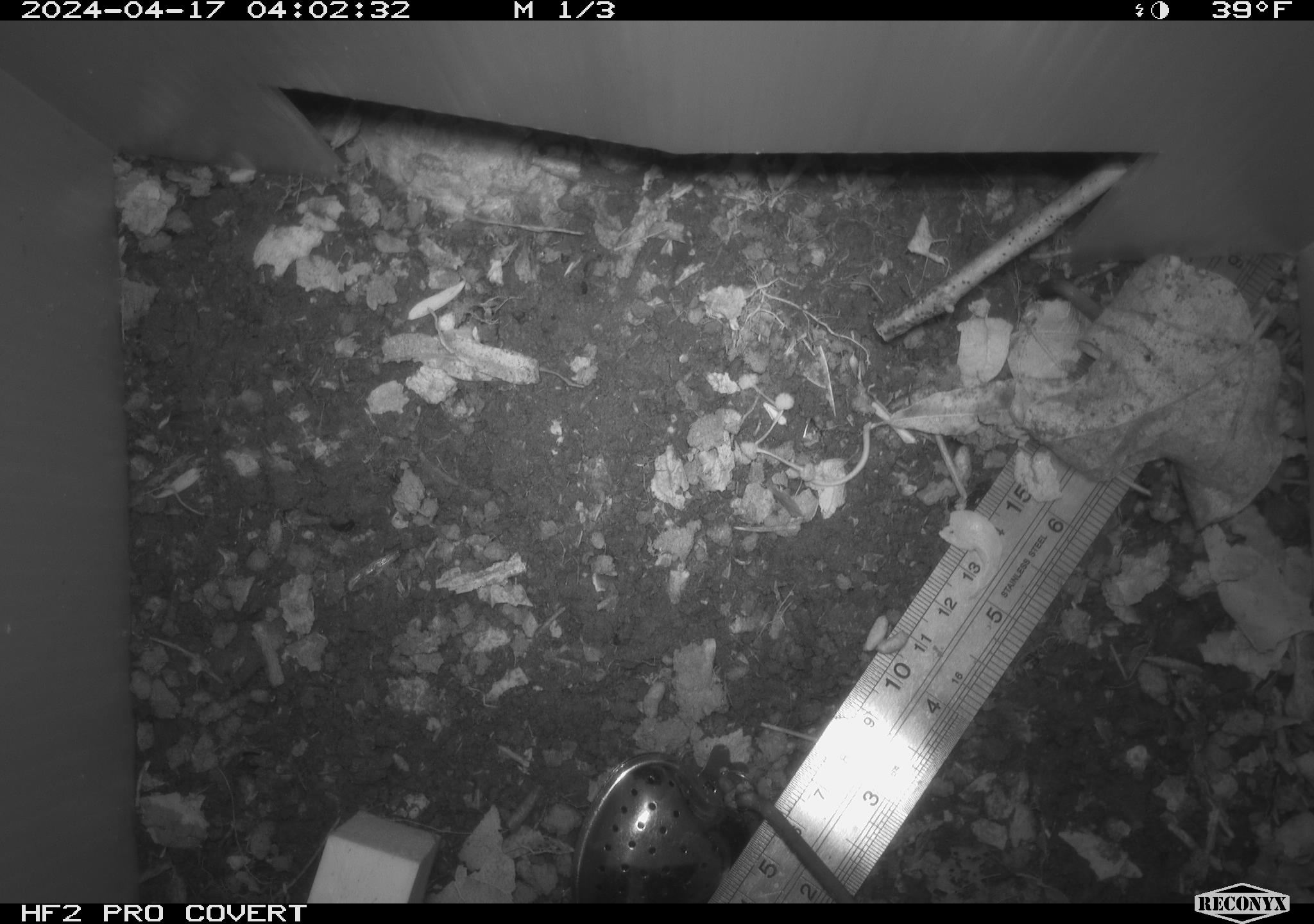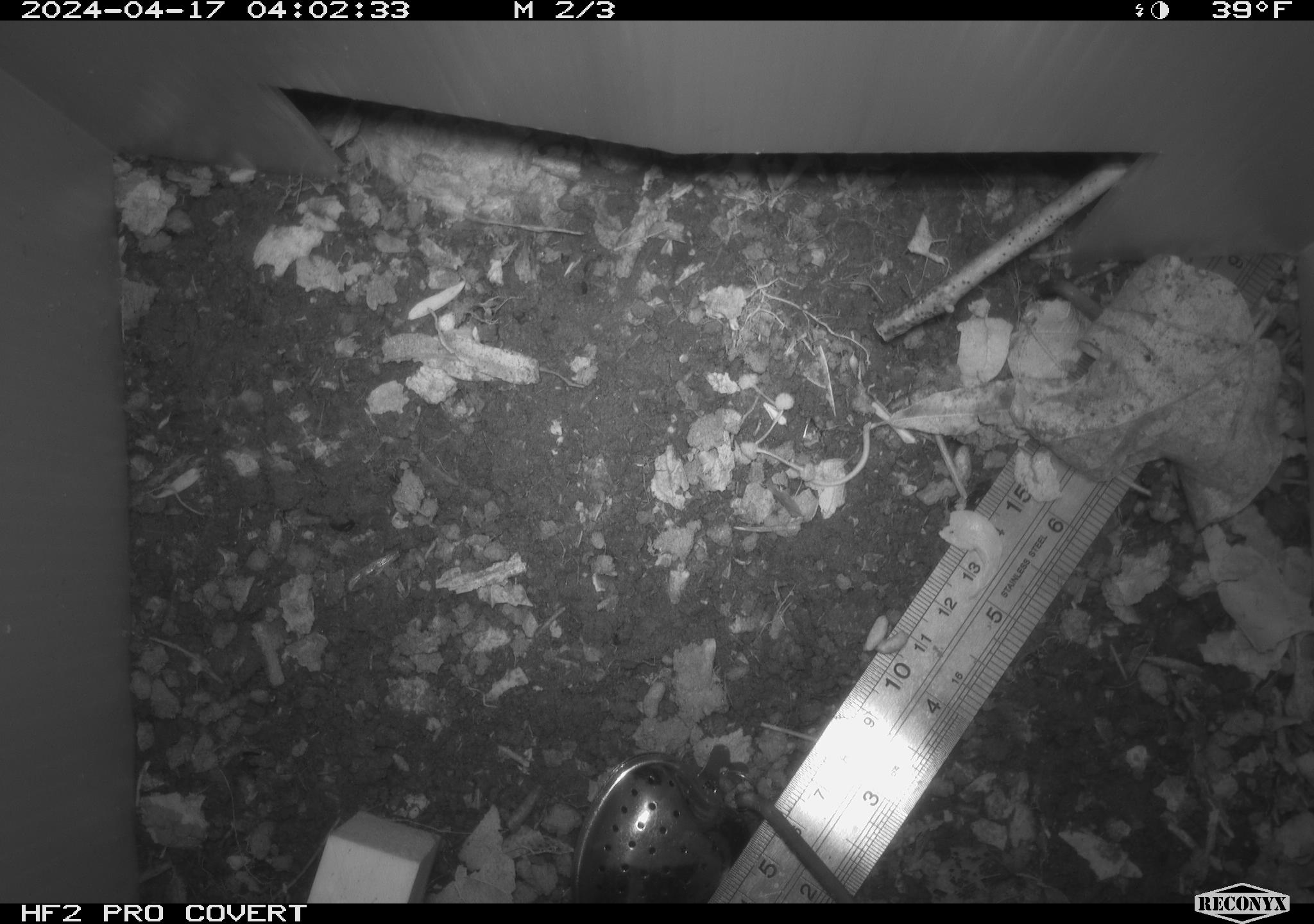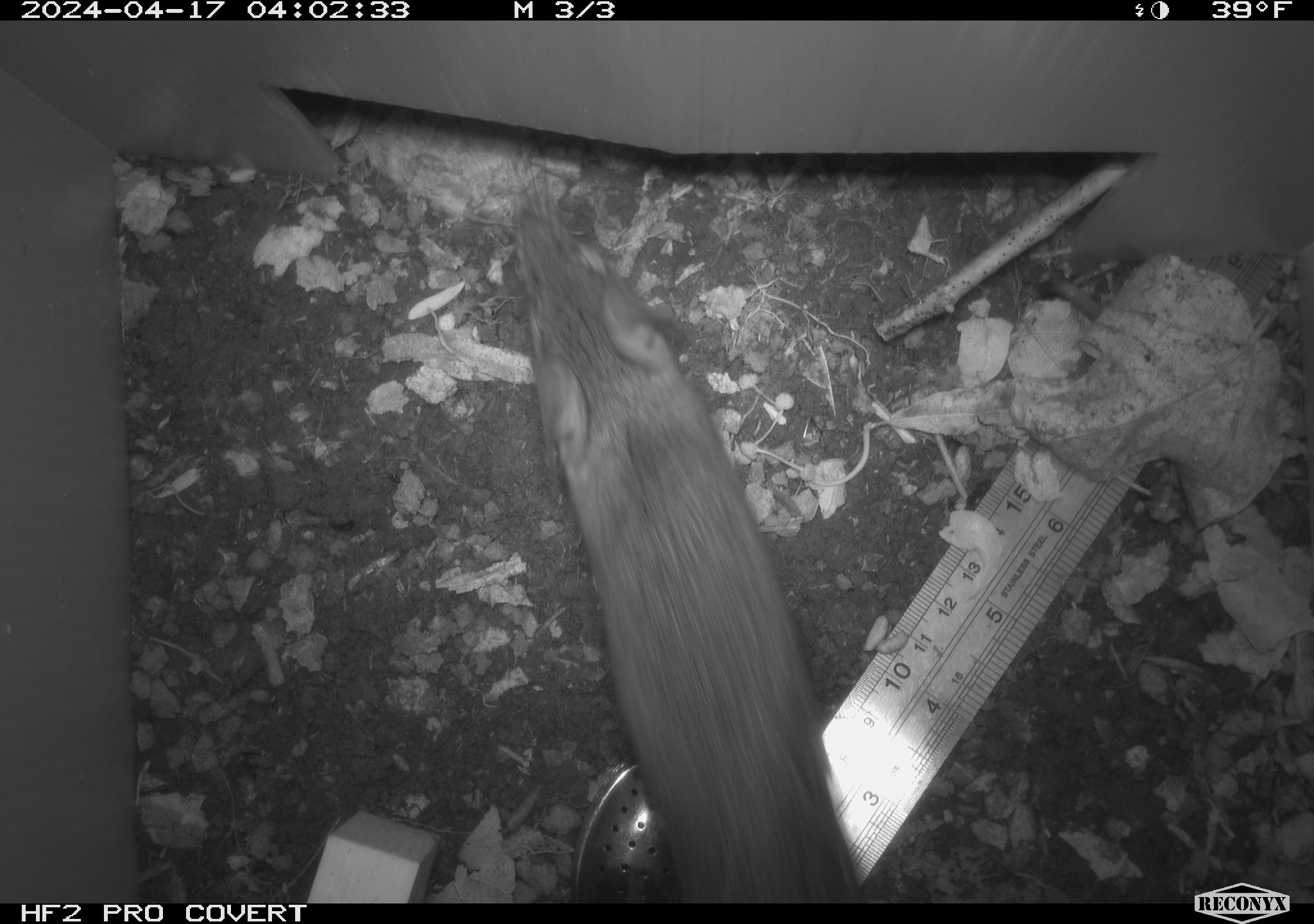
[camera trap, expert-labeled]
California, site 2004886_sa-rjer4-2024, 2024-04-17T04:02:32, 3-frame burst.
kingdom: Animalia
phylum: Chordata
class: Mammalia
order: Rodentia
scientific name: Rodentia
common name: mouse species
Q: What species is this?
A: Mouse species (Rodentia).